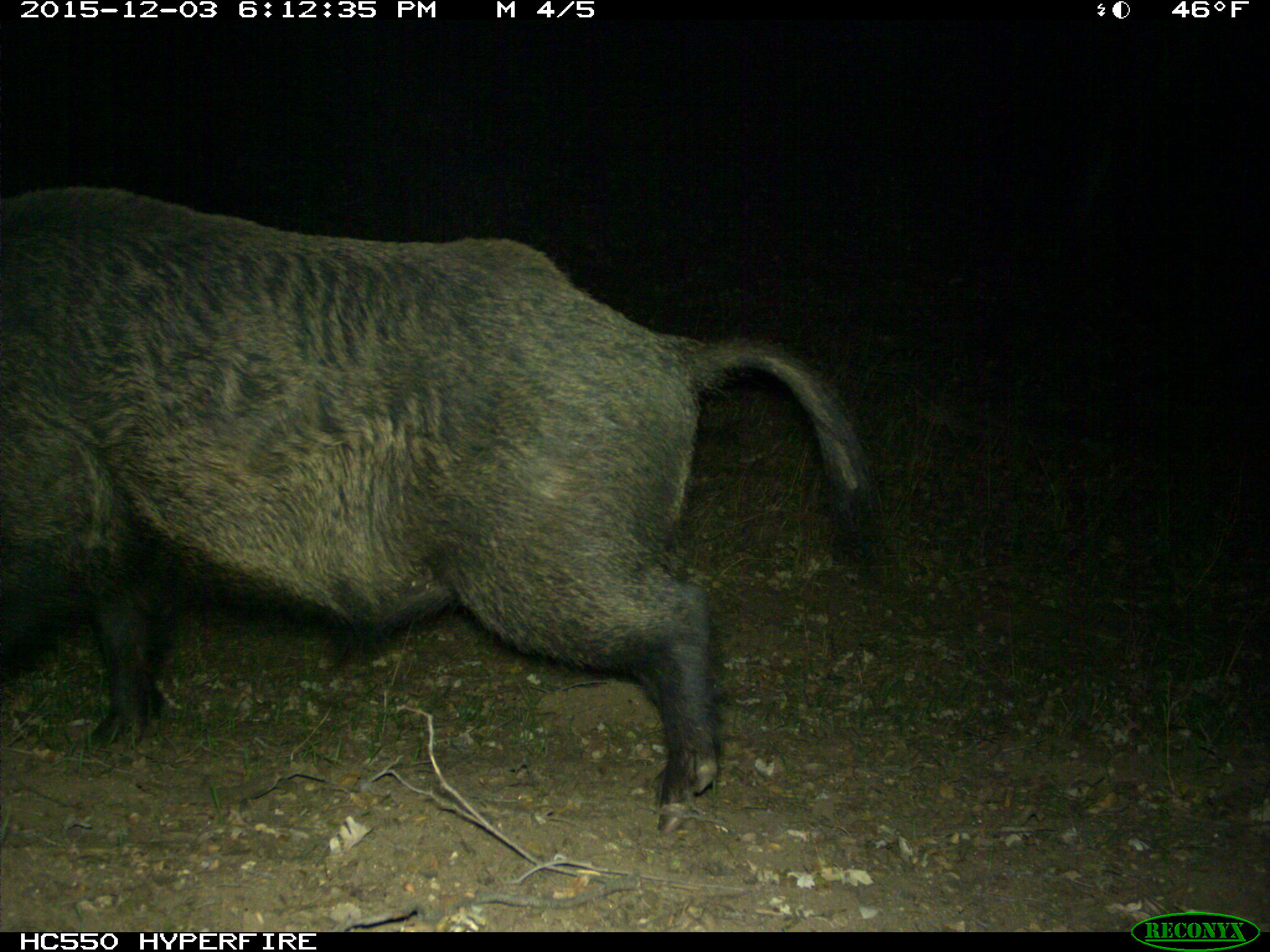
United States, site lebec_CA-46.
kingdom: Animalia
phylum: Chordata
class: Mammalia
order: Artiodactyla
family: Suidae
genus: Sus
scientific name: Sus scrofa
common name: wild boar